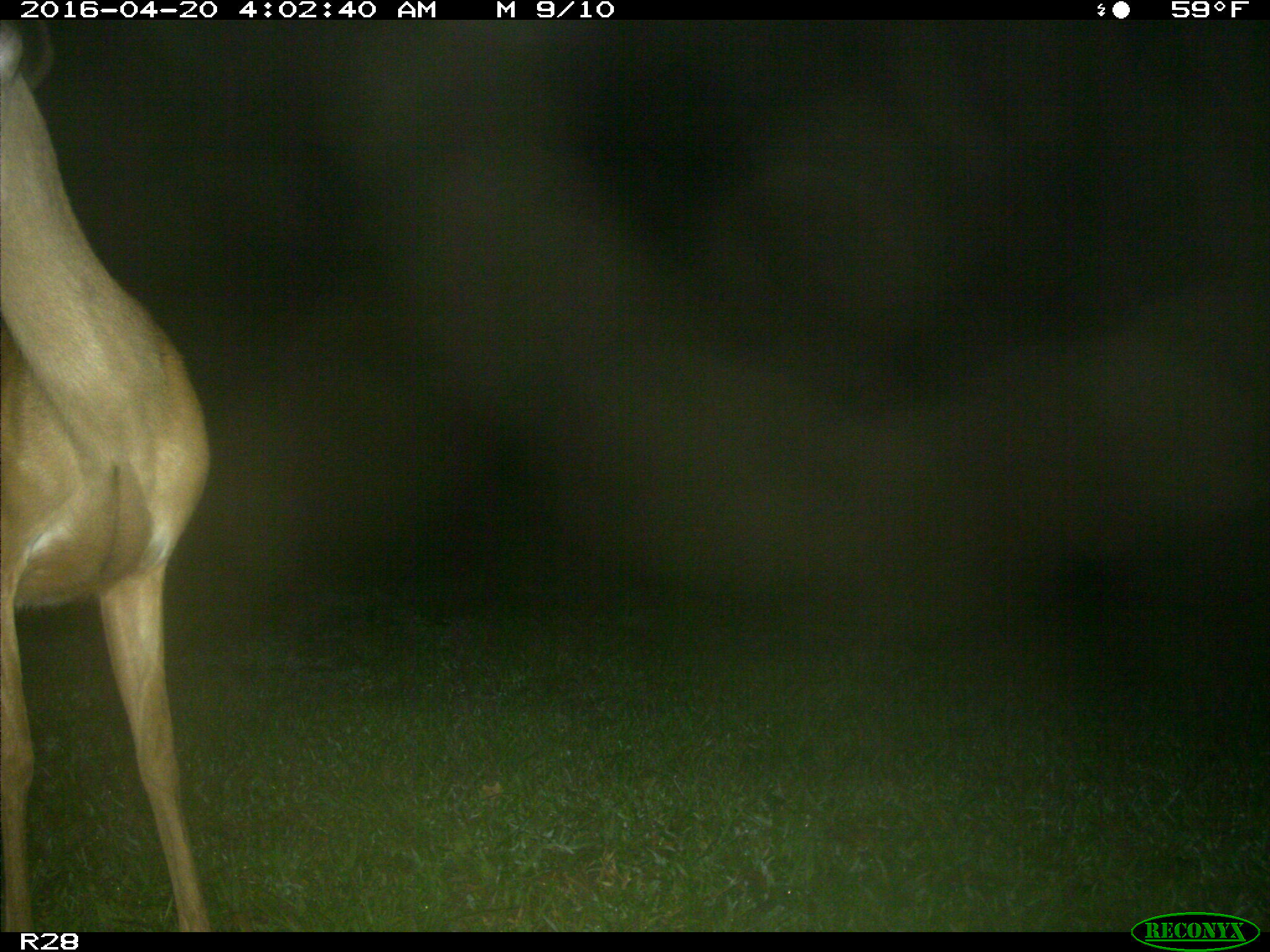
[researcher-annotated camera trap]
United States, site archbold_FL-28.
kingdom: Animalia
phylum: Chordata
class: Mammalia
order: Artiodactyla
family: Cervidae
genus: Odocoileus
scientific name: Odocoileus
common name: deer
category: unidentified deer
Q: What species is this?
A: Unidentified deer (deer) (Odocoileus).